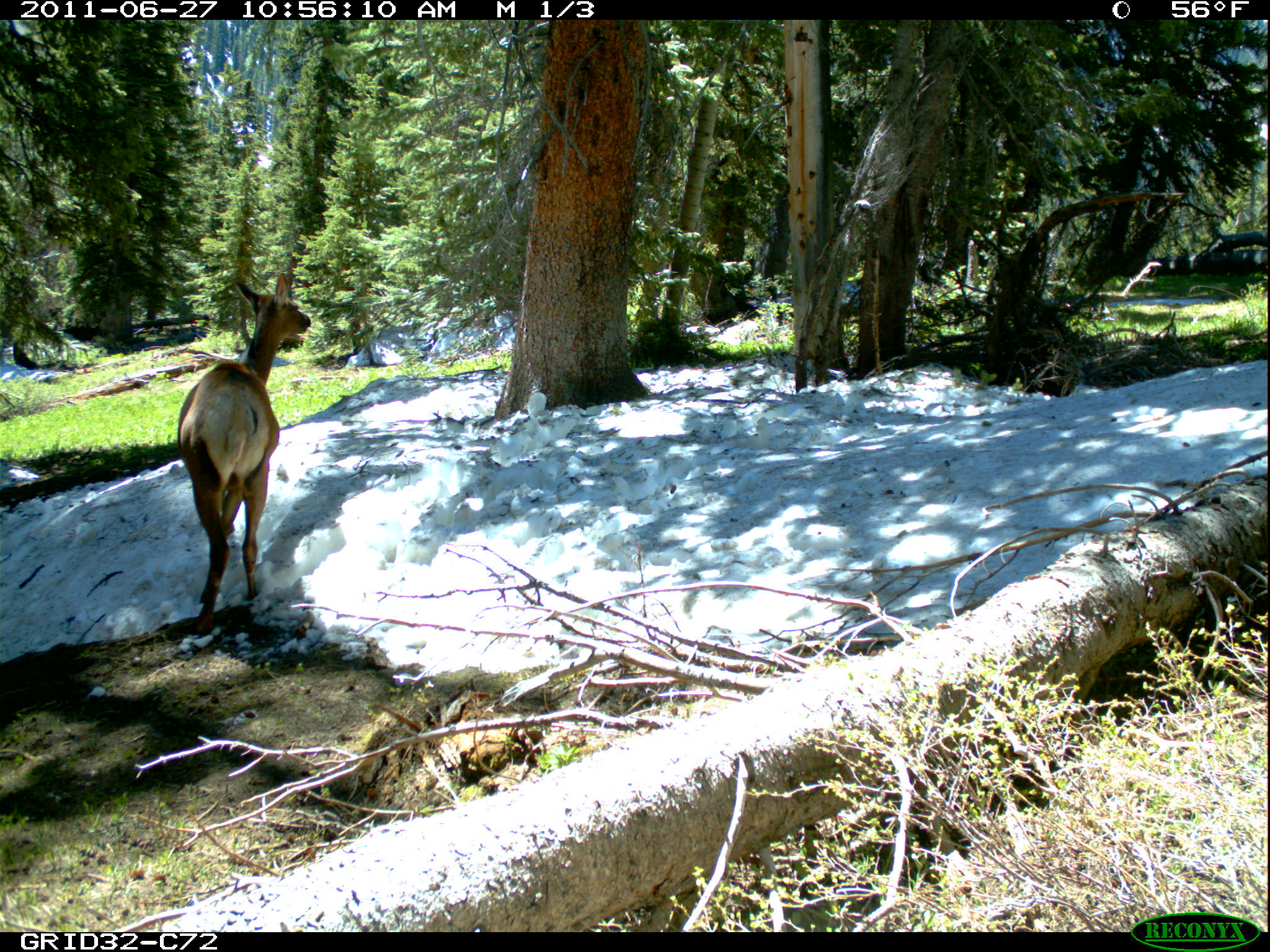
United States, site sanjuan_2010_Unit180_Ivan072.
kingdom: Animalia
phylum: Chordata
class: Mammalia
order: Artiodactyla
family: Cervidae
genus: Cervus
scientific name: Cervus elaphus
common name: red deer